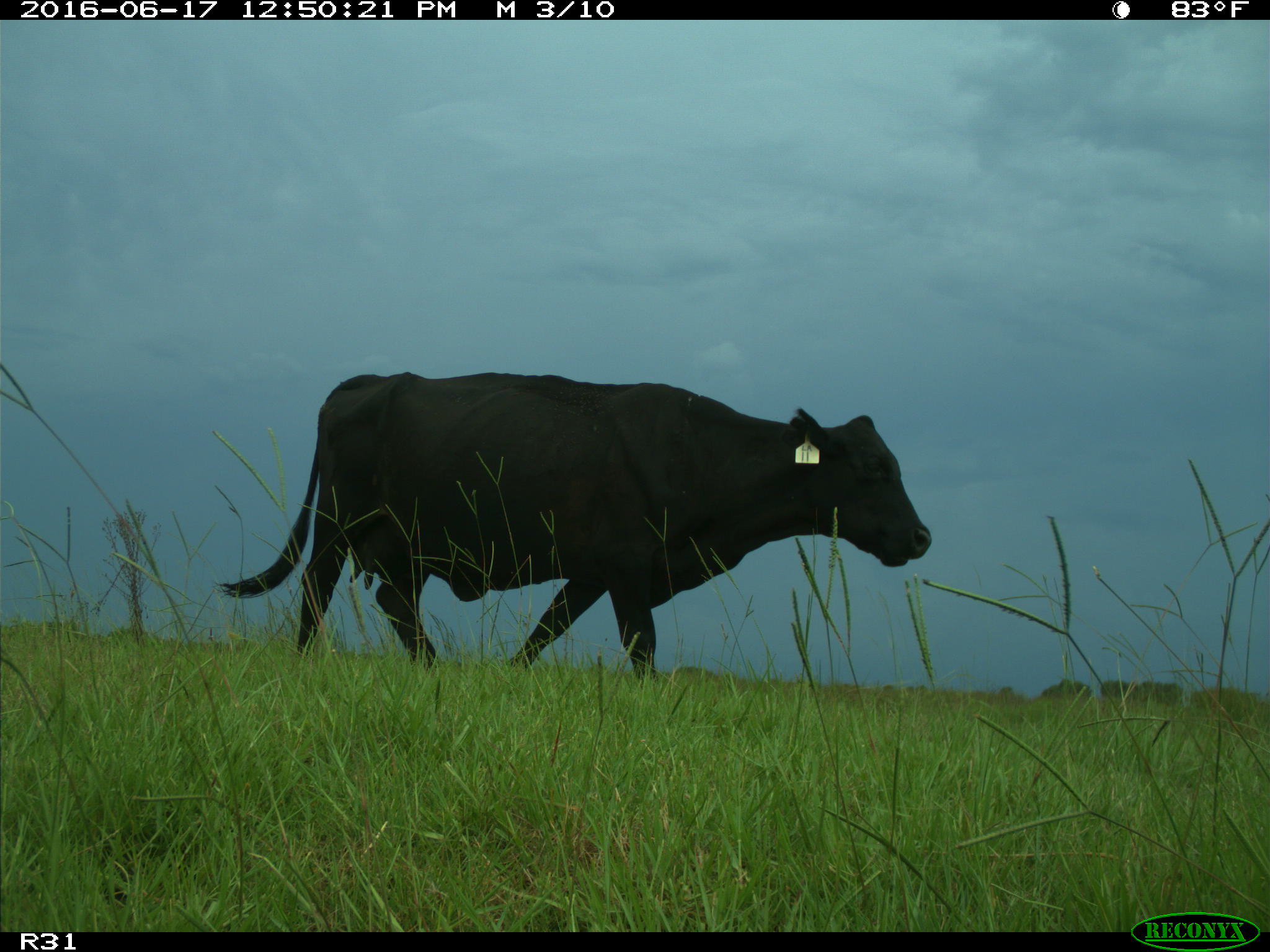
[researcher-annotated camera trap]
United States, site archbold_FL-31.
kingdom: Animalia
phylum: Chordata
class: Mammalia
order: Artiodactyla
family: Bovidae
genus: Bos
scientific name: Bos taurus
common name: domestic cow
Bos taurus (domestic cow).